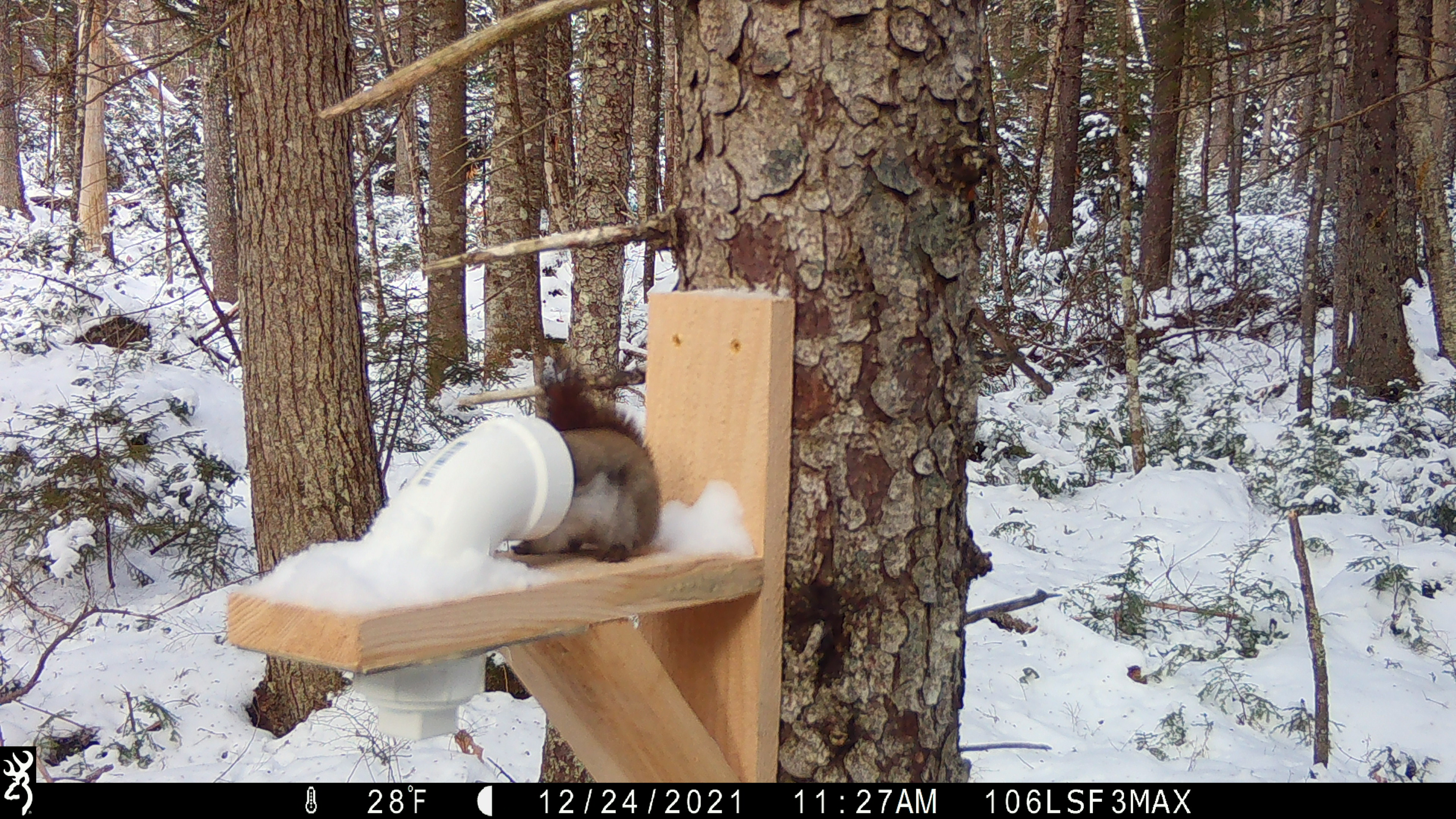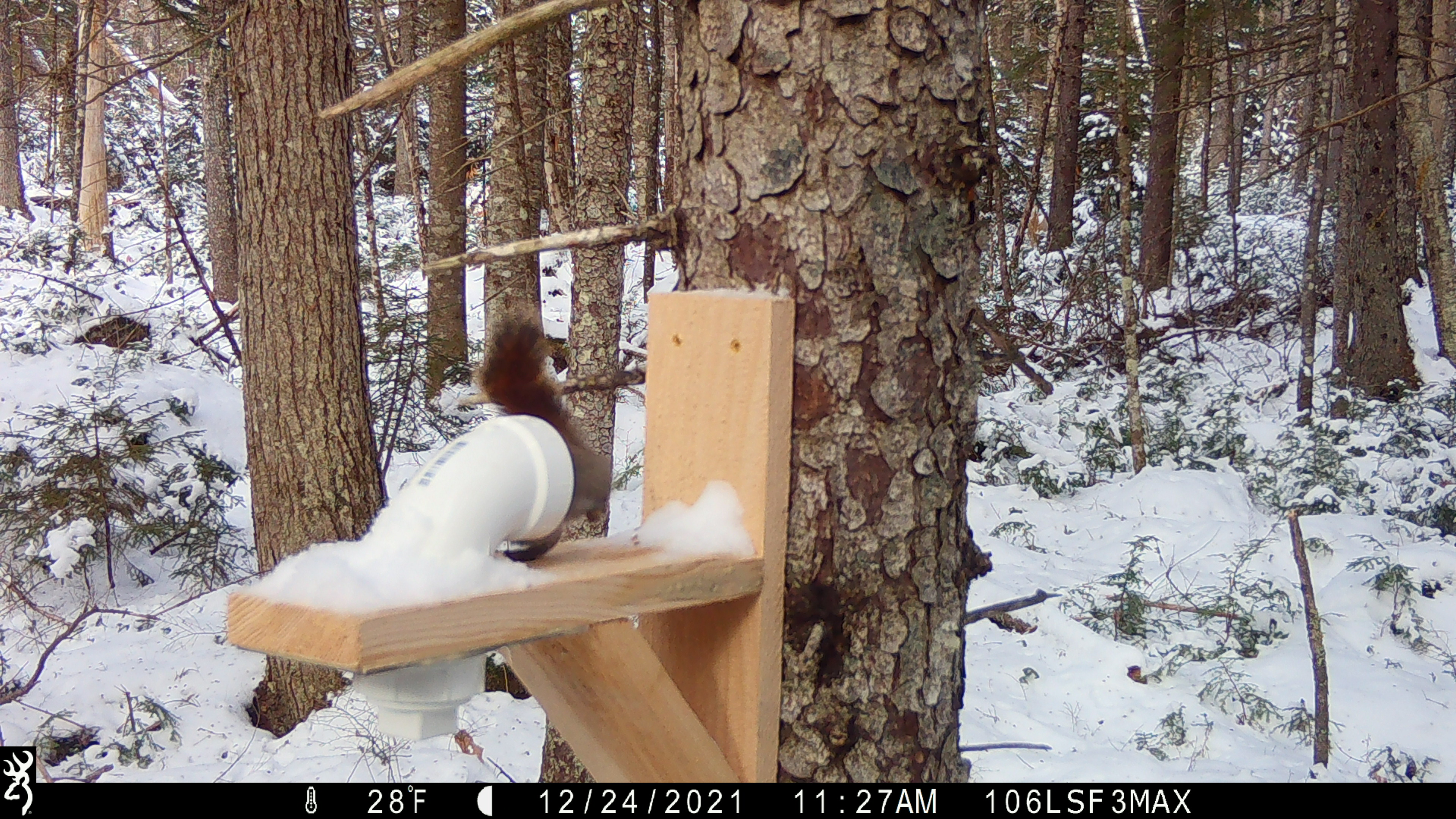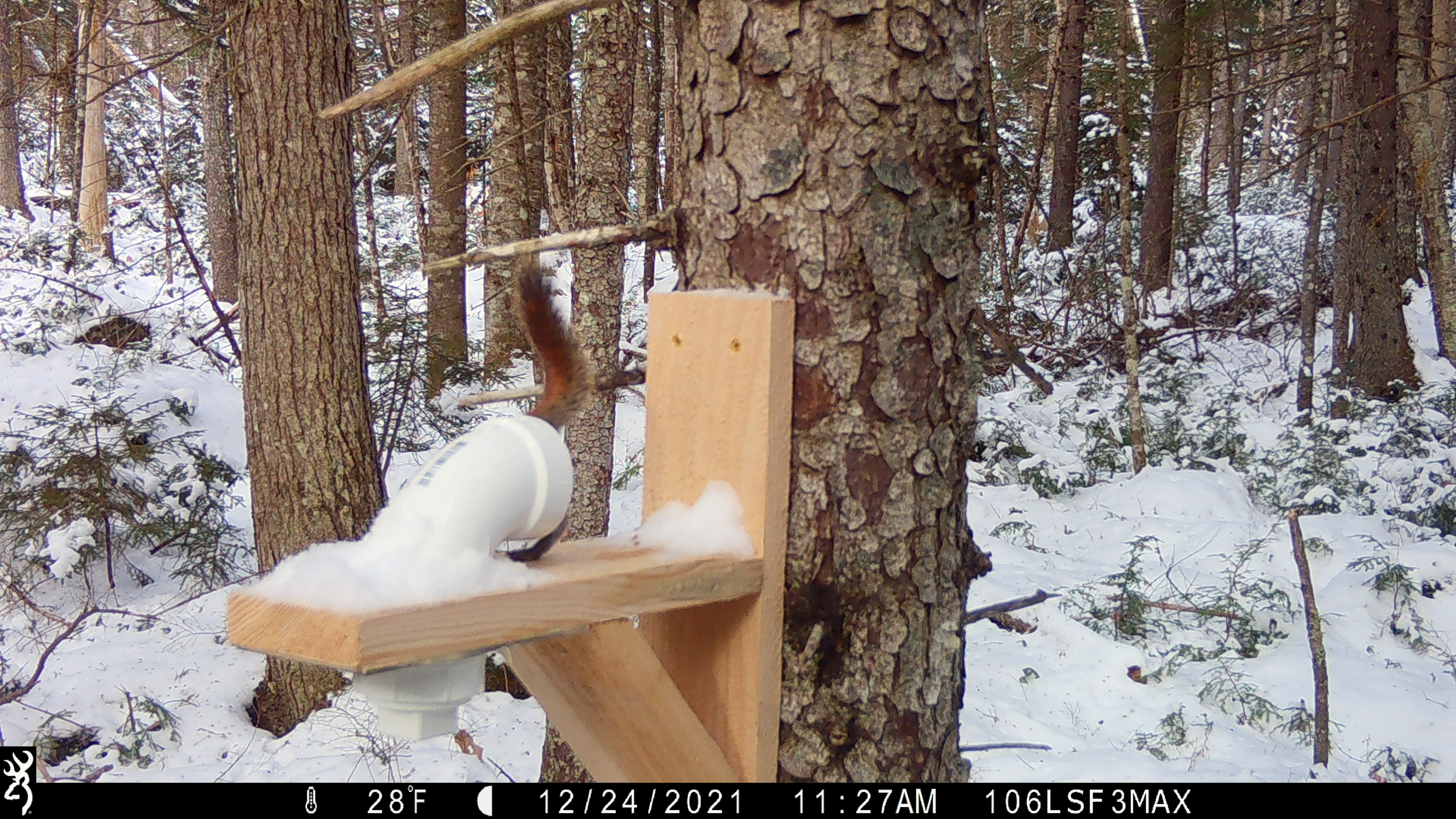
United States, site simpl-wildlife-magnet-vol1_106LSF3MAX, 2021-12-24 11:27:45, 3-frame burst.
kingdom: Animalia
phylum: Chordata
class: Mammalia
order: Rodentia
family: Sciuridae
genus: Tamiasciurus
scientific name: Tamiasciurus hudsonicus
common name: red squirrel